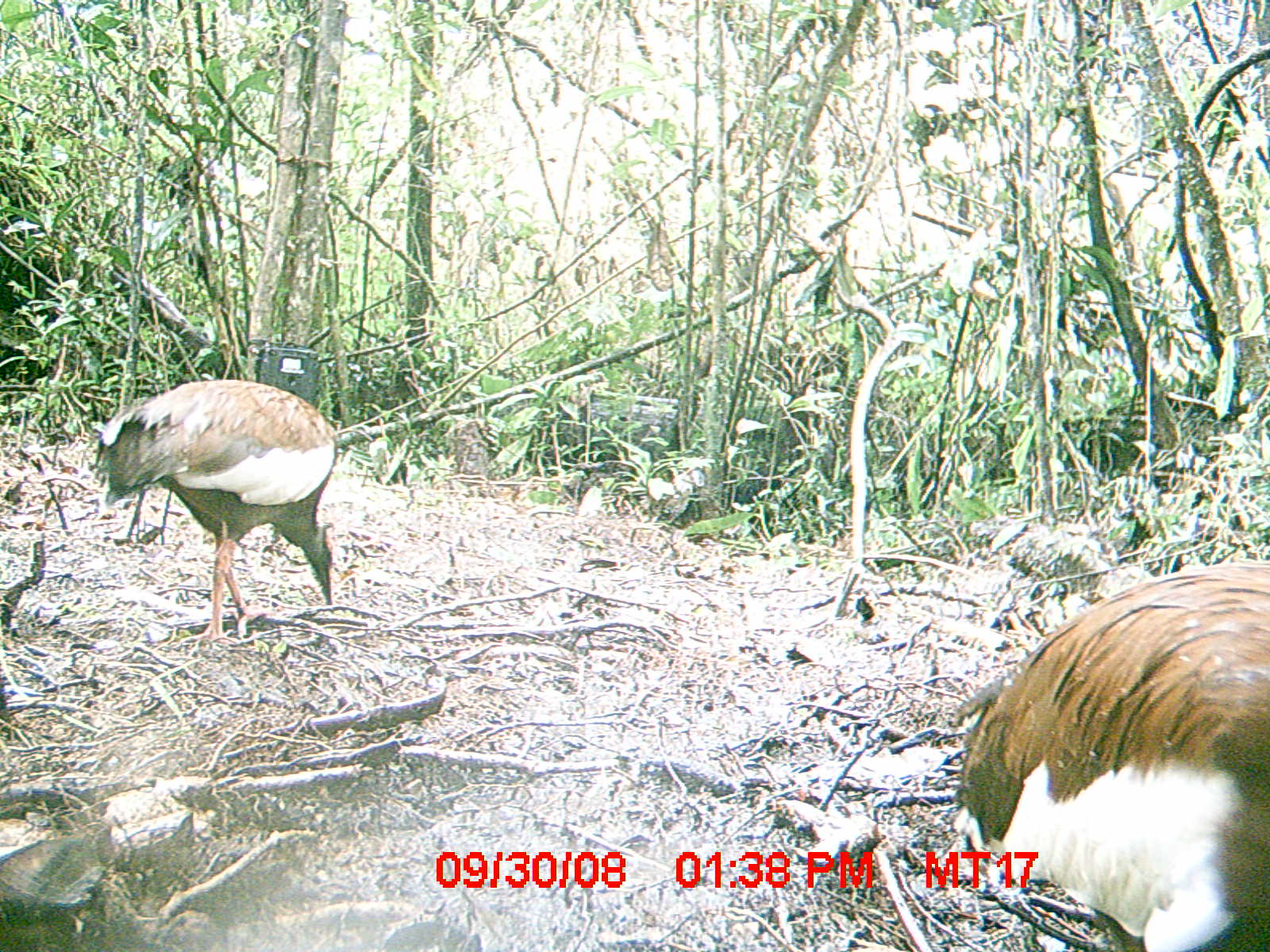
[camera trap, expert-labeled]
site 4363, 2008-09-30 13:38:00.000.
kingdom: Animalia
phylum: Chordata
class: Aves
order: Pelecaniformes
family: Threskiornithidae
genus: Lophotibis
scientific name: Lophotibis cristata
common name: madagascan ibis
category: lophotibis cristataa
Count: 1.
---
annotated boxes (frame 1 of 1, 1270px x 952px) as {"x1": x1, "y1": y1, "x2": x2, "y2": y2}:
lophotibis cristataa: {"x1": 950, "y1": 557, "x2": 1270, "y2": 952}; {"x1": 92, "y1": 377, "x2": 338, "y2": 646}